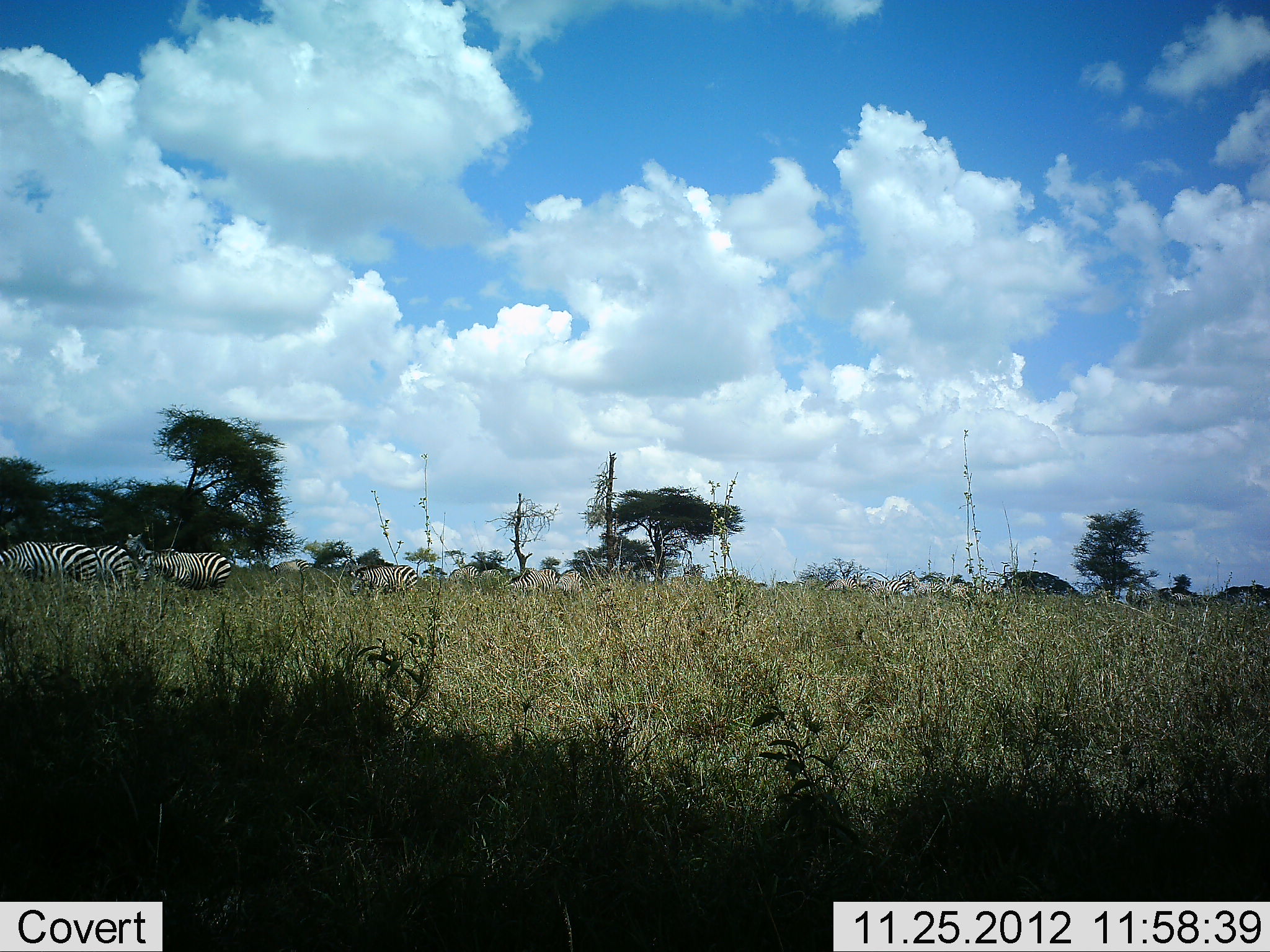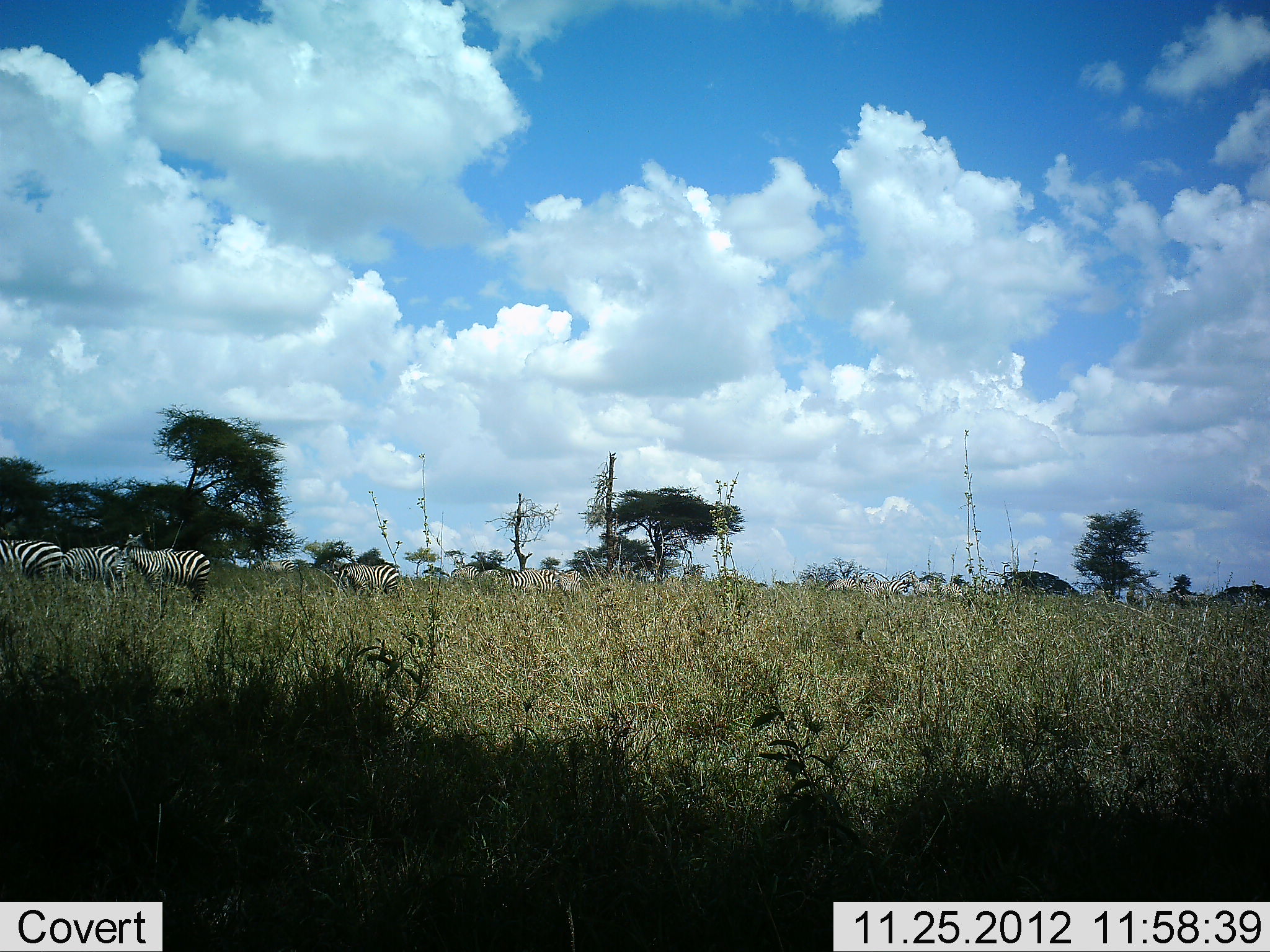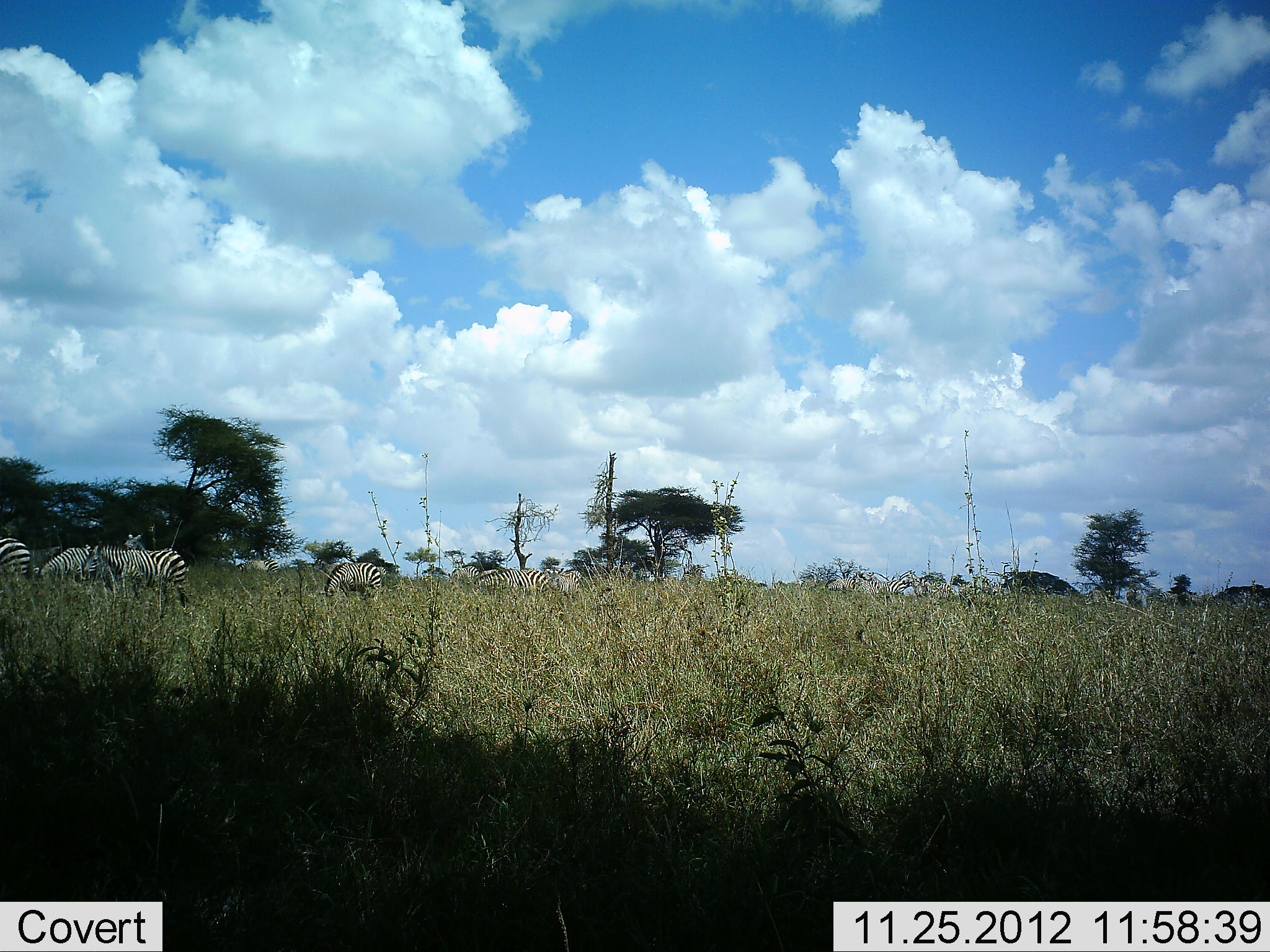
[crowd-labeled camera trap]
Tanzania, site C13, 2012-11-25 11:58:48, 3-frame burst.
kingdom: Animalia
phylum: Chordata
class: Mammalia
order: Perissodactyla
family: Equidae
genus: Equus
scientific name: Equus quagga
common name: plains zebra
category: zebra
Zebra (plains zebra) (Equus quagga), count 11-50. Behavior (volunteer vote fractions): standing 30%, resting 0%, moving 90%, interacting 0%. Young present (vote fraction): 0%. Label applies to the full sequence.